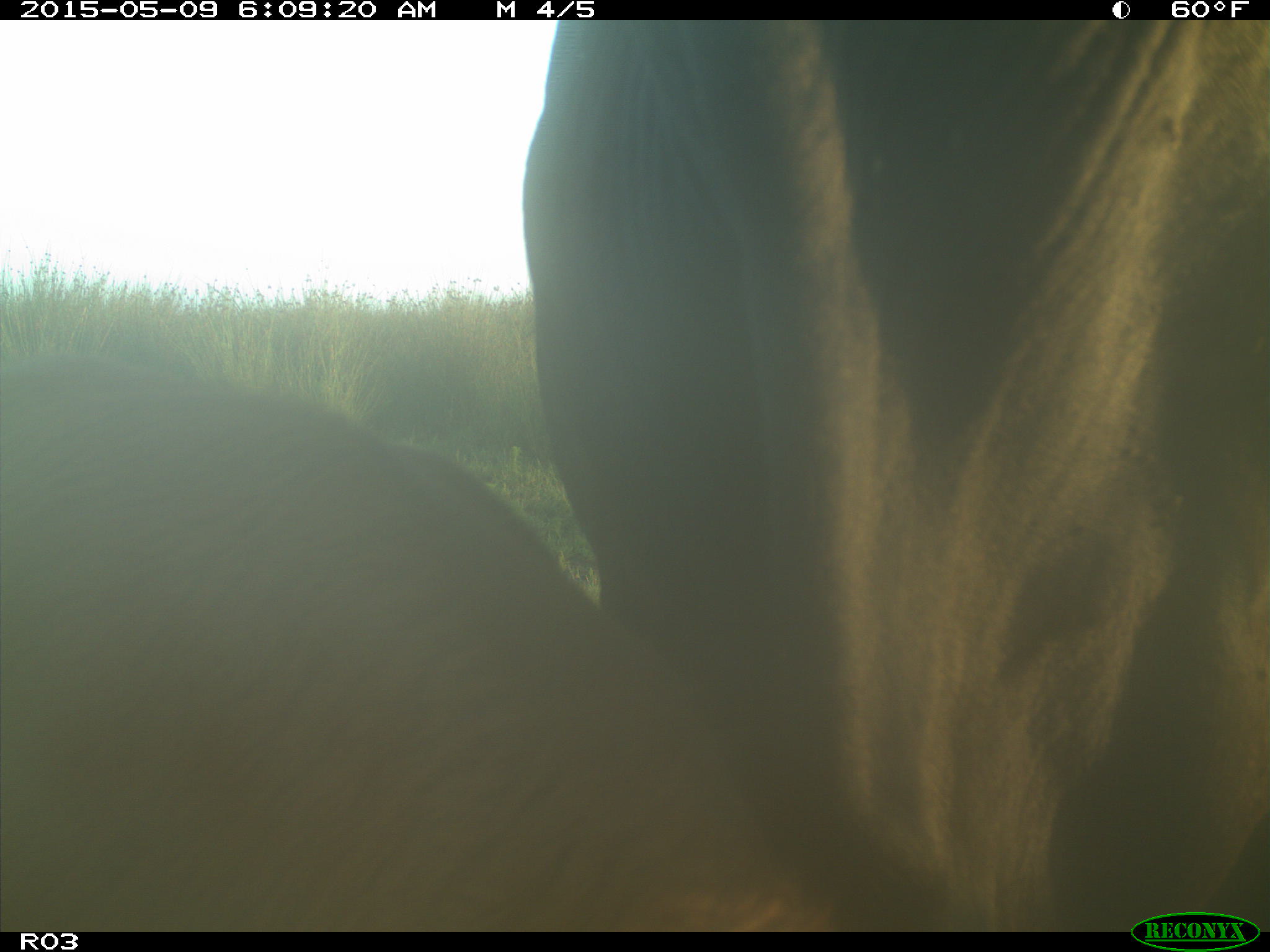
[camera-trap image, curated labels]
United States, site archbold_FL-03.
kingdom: Animalia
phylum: Chordata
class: Mammalia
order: Artiodactyla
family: Bovidae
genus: Bos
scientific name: Bos taurus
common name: domestic cow